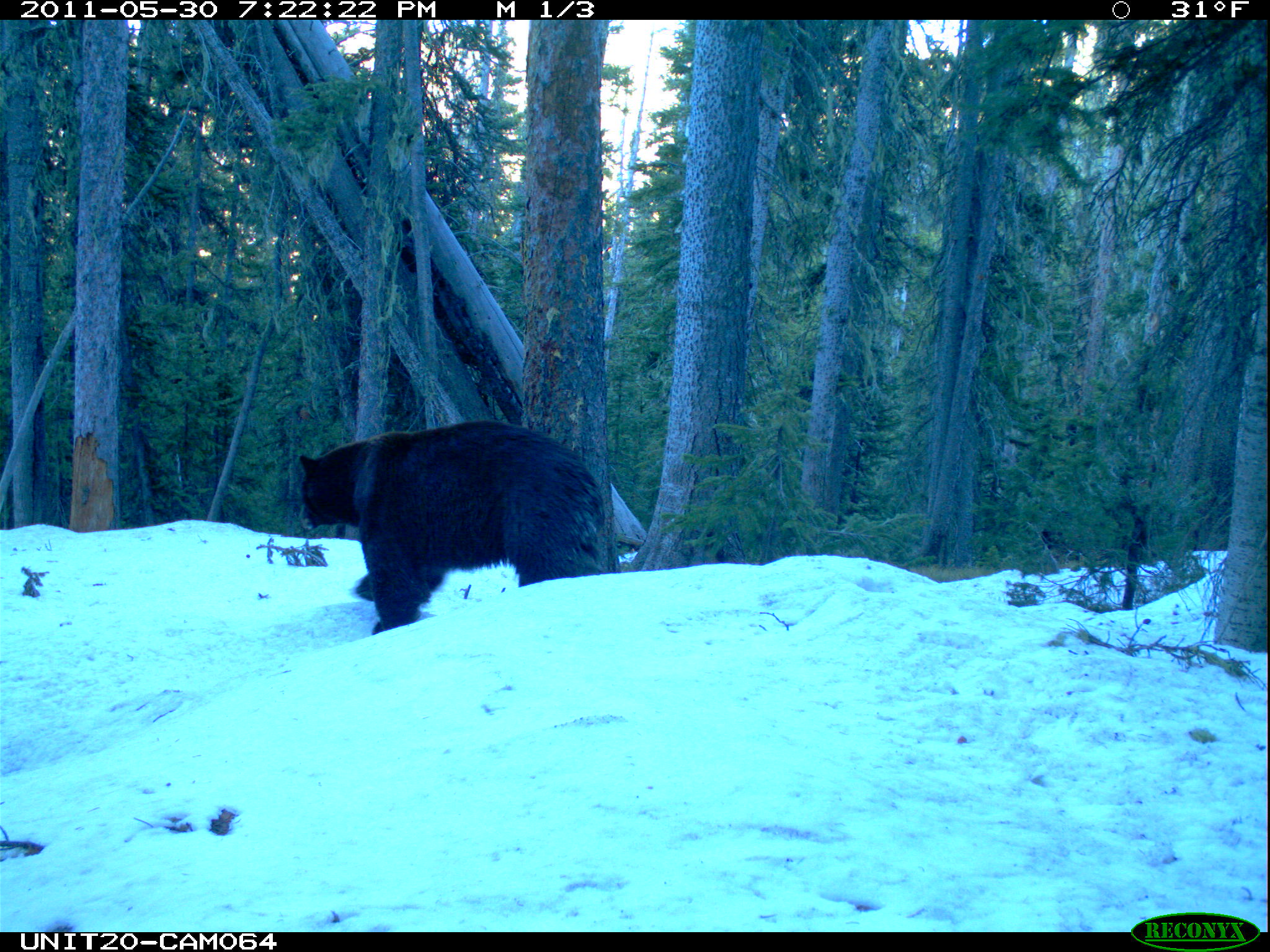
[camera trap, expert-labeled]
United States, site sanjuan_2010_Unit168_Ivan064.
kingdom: Animalia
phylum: Chordata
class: Mammalia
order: Carnivora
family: Ursidae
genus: Ursus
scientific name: Ursus americanus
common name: american black bear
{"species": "Ursus americanus (american black bear)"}